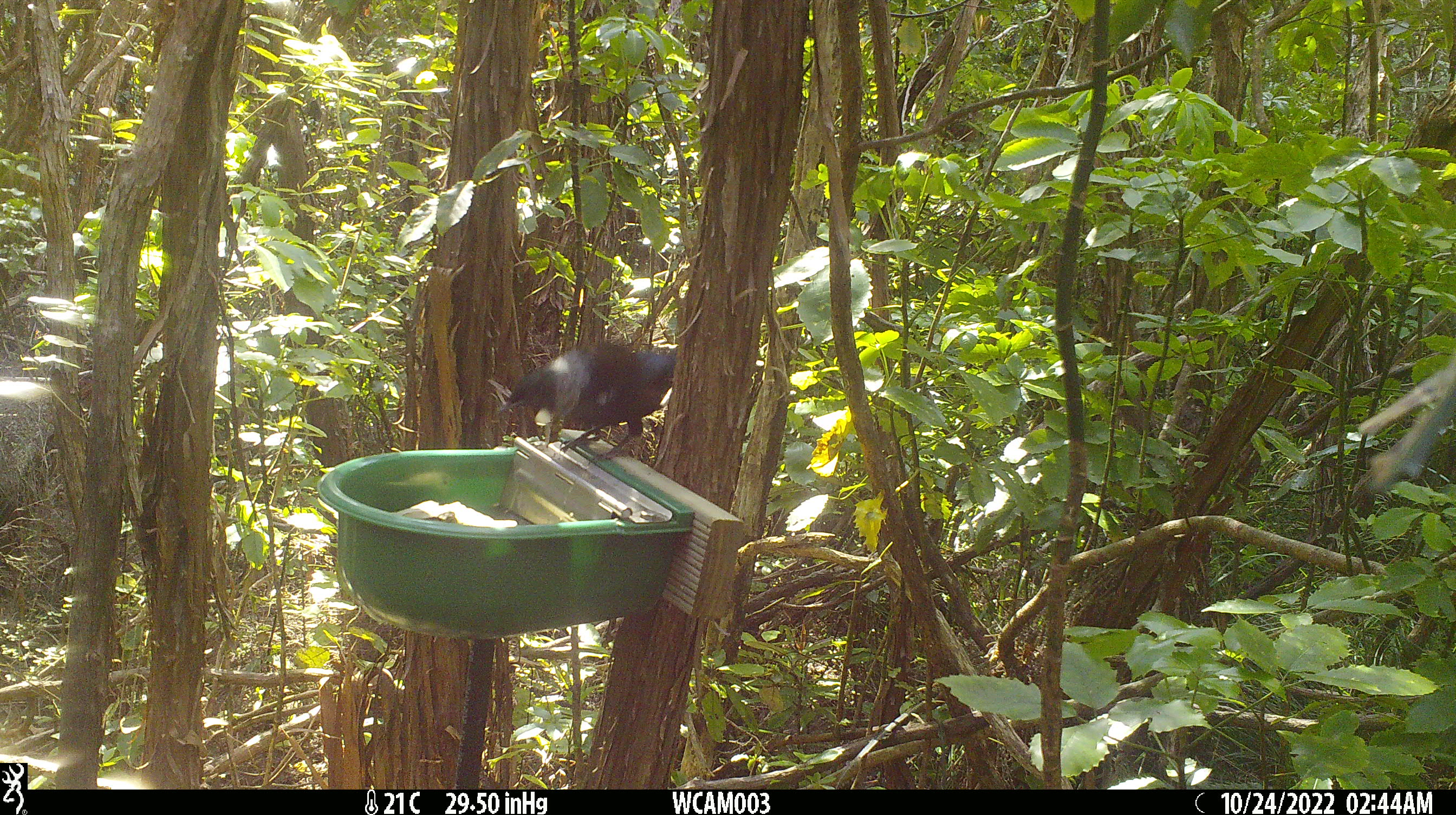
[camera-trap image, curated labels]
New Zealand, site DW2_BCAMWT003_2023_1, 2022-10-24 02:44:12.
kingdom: Animalia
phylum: Chordata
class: Aves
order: Passeriformes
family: Meliphagidae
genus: Prosthemadera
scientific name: Prosthemadera novaeseelandiae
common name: tui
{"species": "tui (Prosthemadera novaeseelandiae)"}